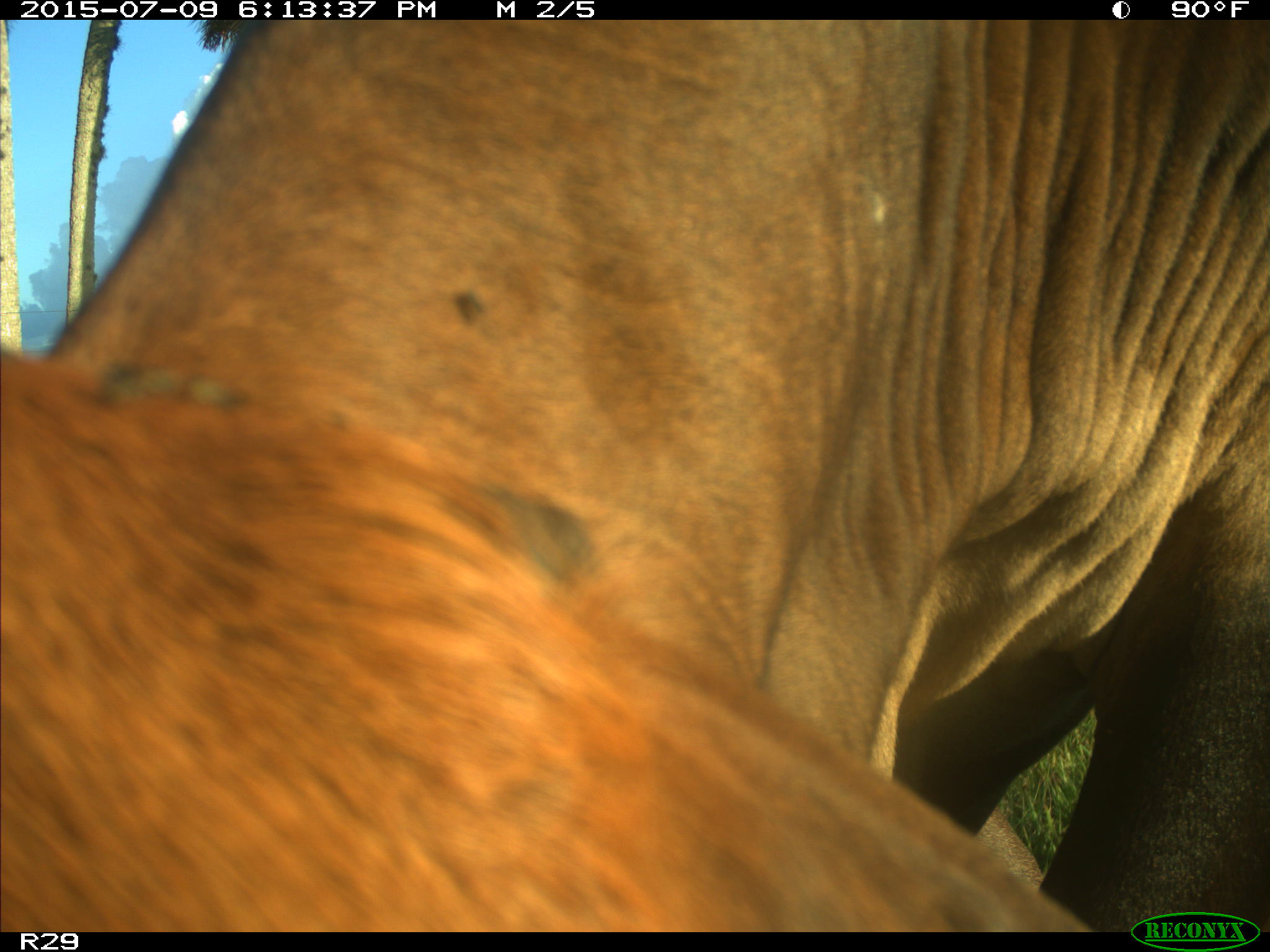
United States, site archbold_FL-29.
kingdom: Animalia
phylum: Chordata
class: Mammalia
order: Artiodactyla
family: Bovidae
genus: Bos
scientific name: Bos taurus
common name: domestic cow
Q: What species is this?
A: Bos taurus (domestic cow).